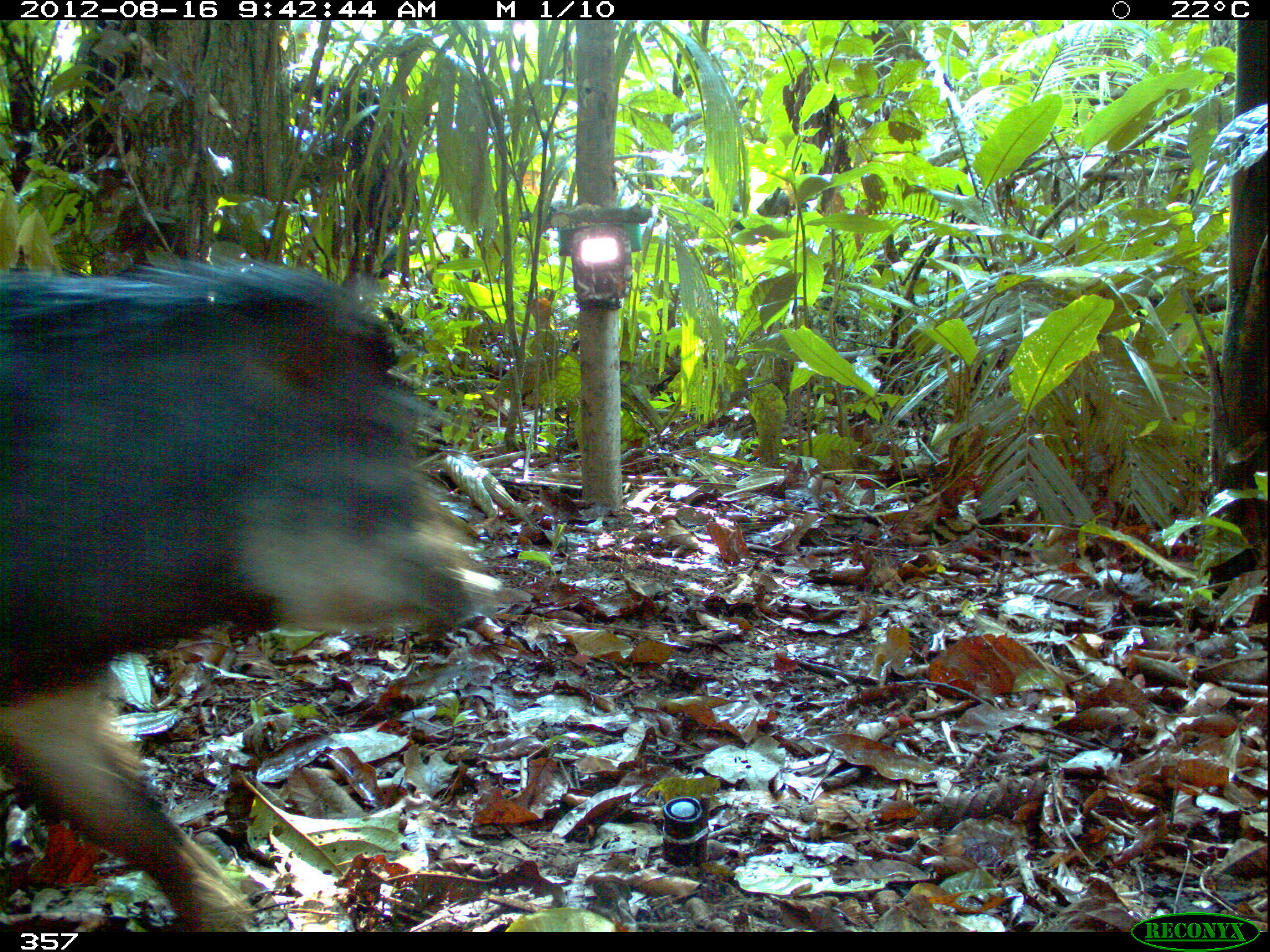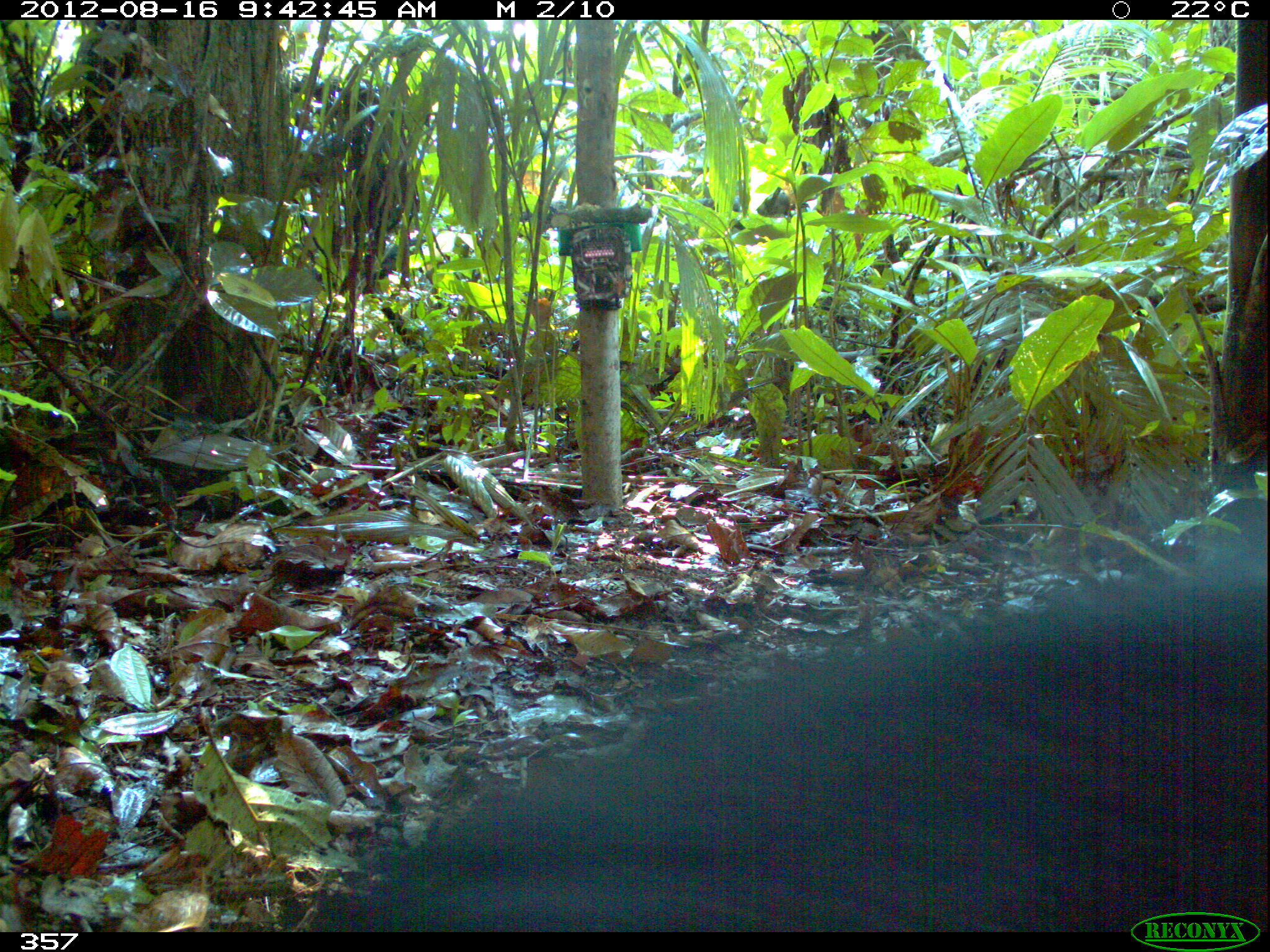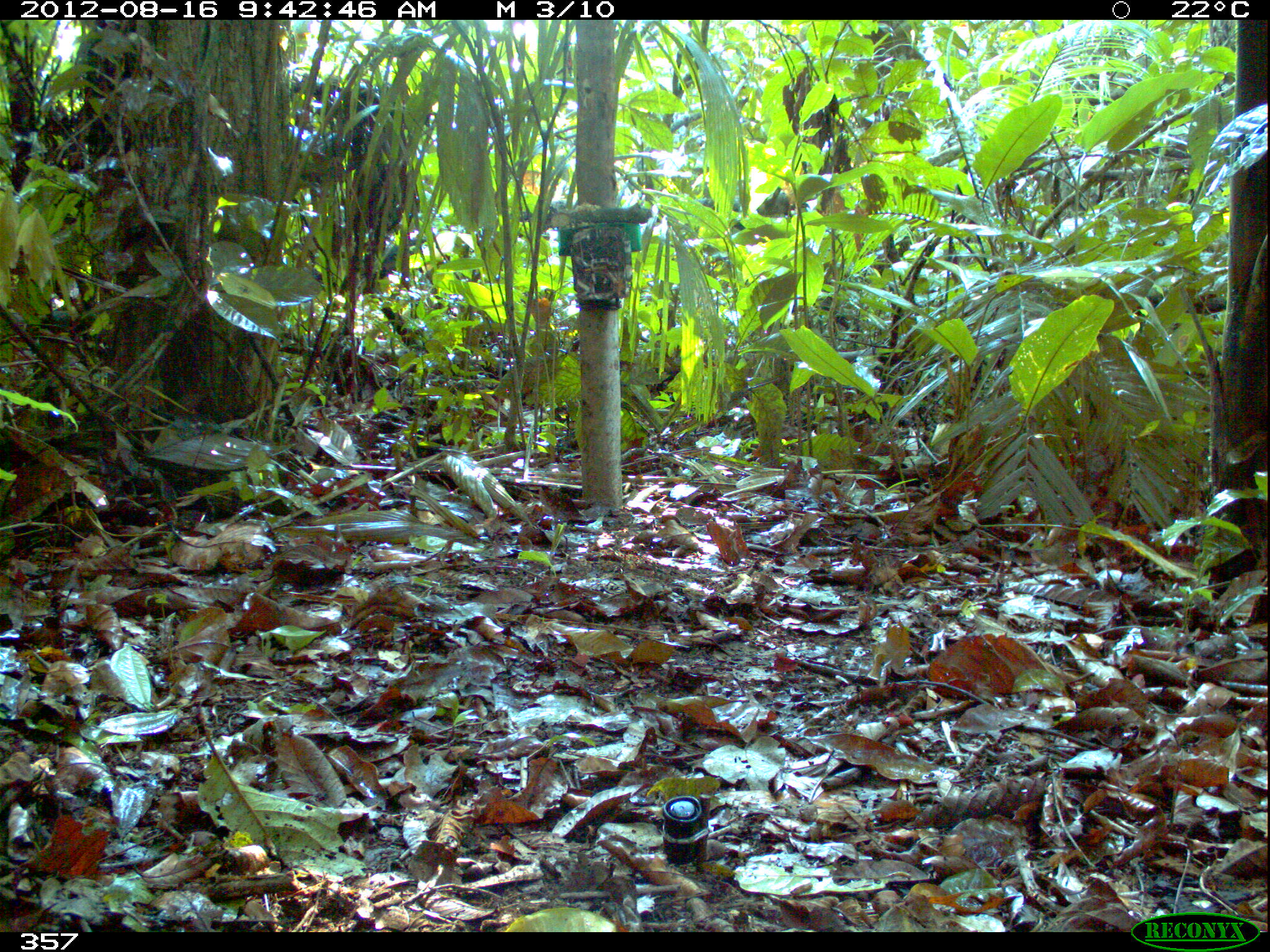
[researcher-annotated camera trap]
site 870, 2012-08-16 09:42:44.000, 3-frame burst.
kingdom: Animalia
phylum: Chordata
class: Mammalia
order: Artiodactyla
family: Tayassuidae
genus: Tayassu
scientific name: Tayassu pecari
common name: white-lipped peccary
Tayassu pecari (white-lipped peccary).